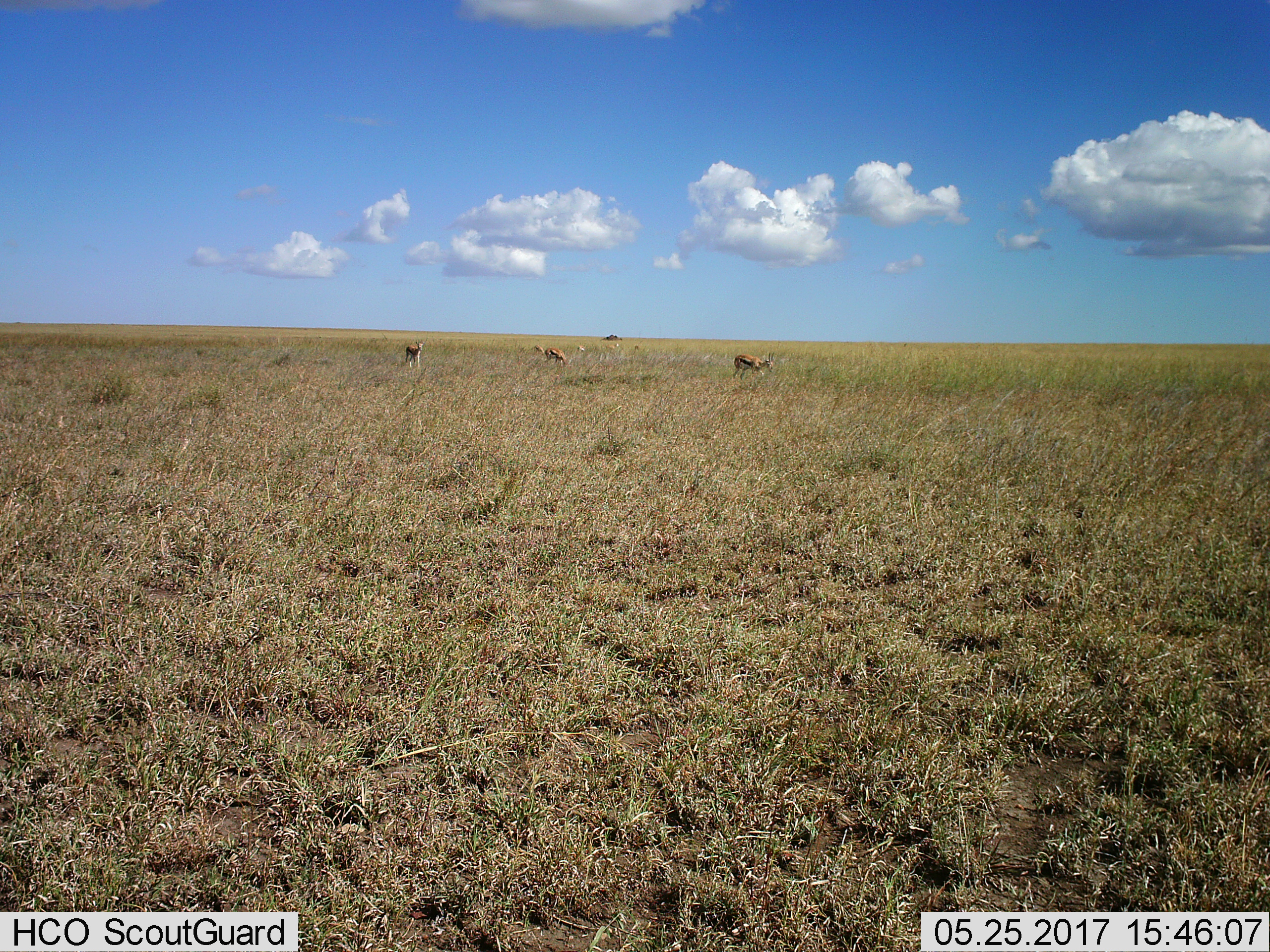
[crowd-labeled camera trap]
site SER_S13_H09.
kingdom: Animalia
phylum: Chordata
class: Mammalia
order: Artiodactyla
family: Bovidae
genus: Eudorcas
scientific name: Eudorcas thomsonii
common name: thomson's gazelle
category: gazellethomsons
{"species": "gazellethomsons (thomson's gazelle) (Eudorcas thomsonii)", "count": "7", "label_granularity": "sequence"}